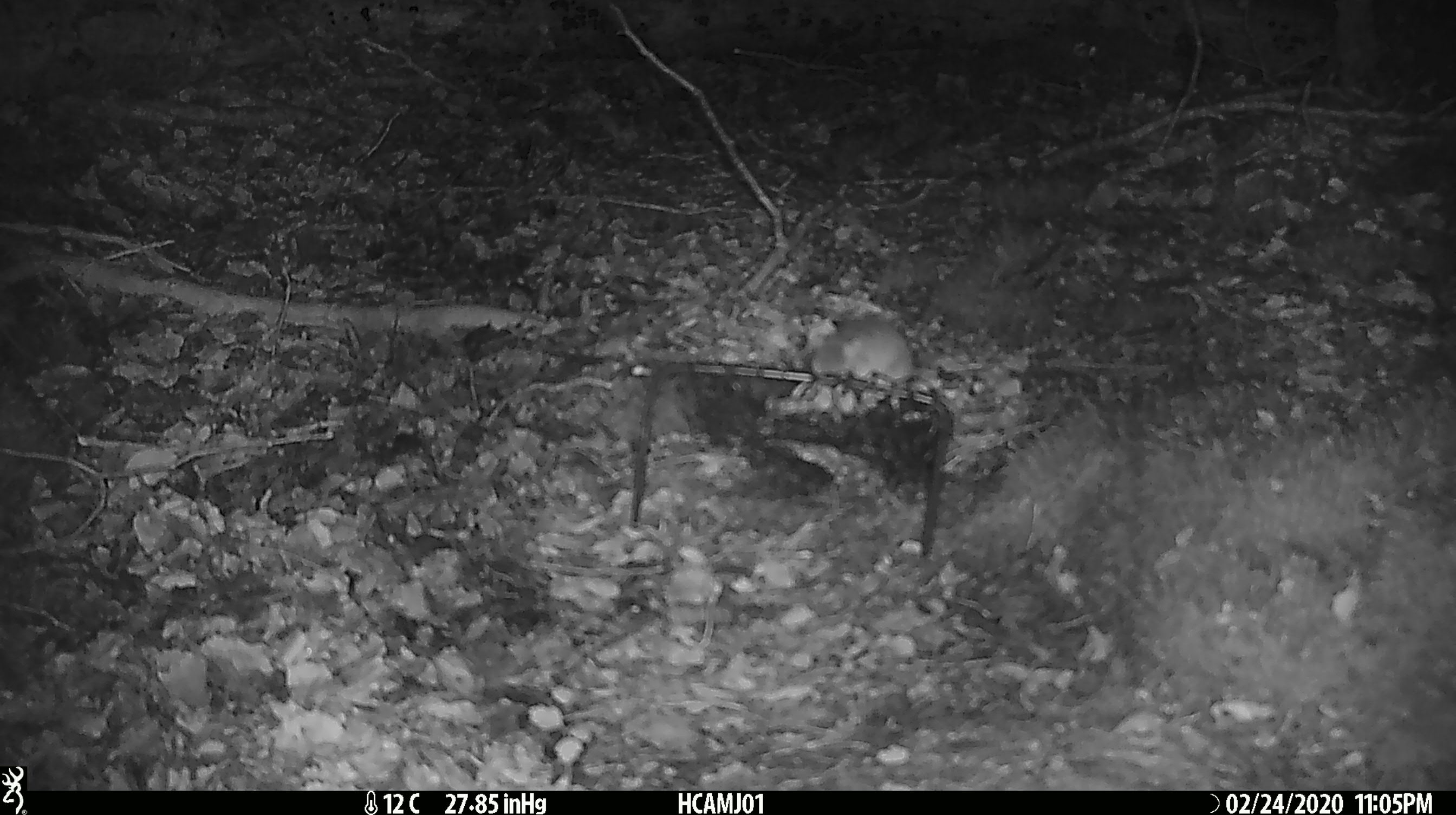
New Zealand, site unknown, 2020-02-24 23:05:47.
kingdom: Animalia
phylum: Chordata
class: Mammalia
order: Rodentia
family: Muridae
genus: Mus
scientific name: Mus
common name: mouse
Mouse (Mus).